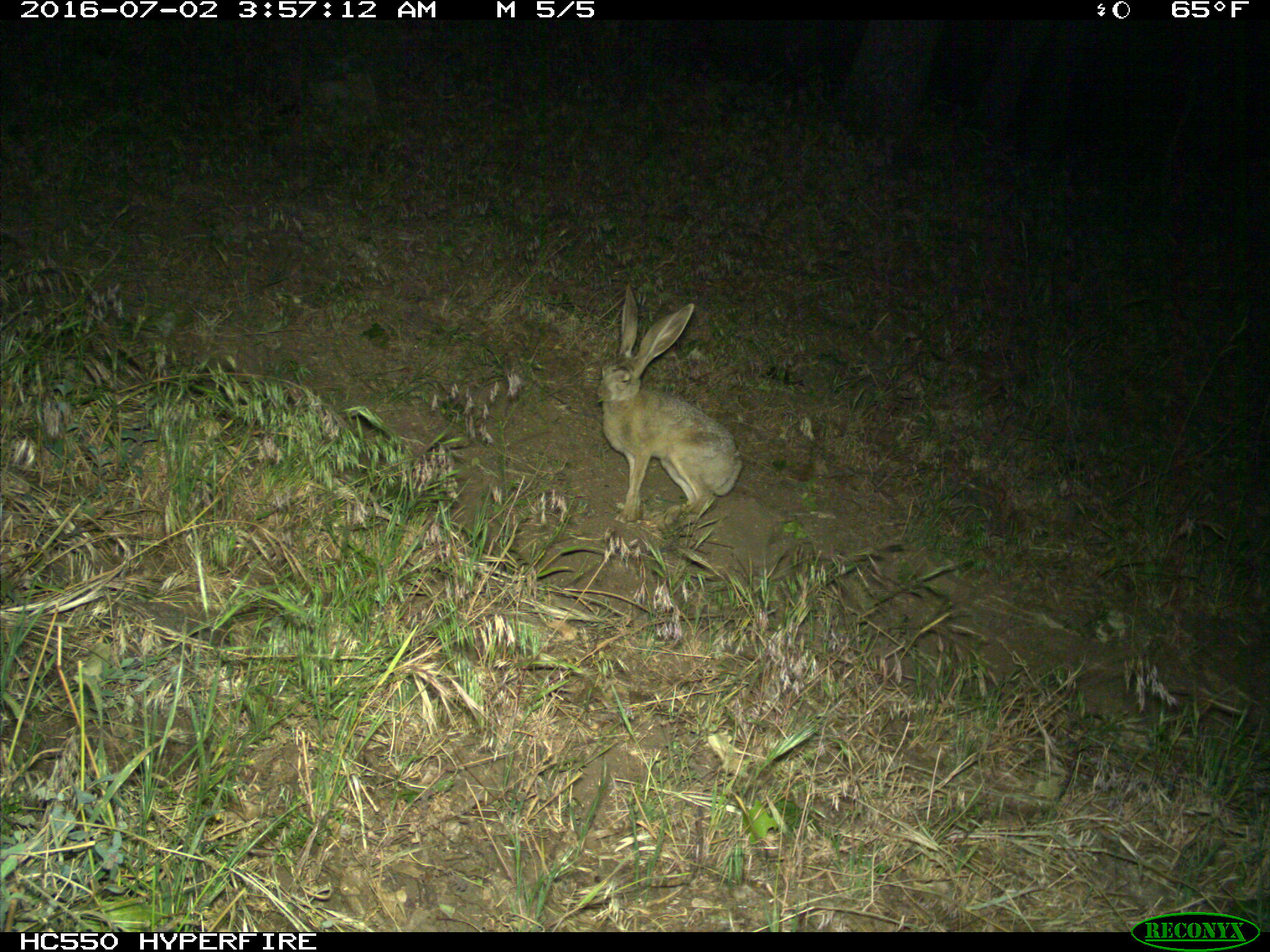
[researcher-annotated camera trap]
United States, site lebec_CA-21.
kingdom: Animalia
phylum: Chordata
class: Mammalia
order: Lagomorpha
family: Leporidae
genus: Lepus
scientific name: Lepus californicus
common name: black-tailed jackrabbit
Lepus californicus (black-tailed jackrabbit).